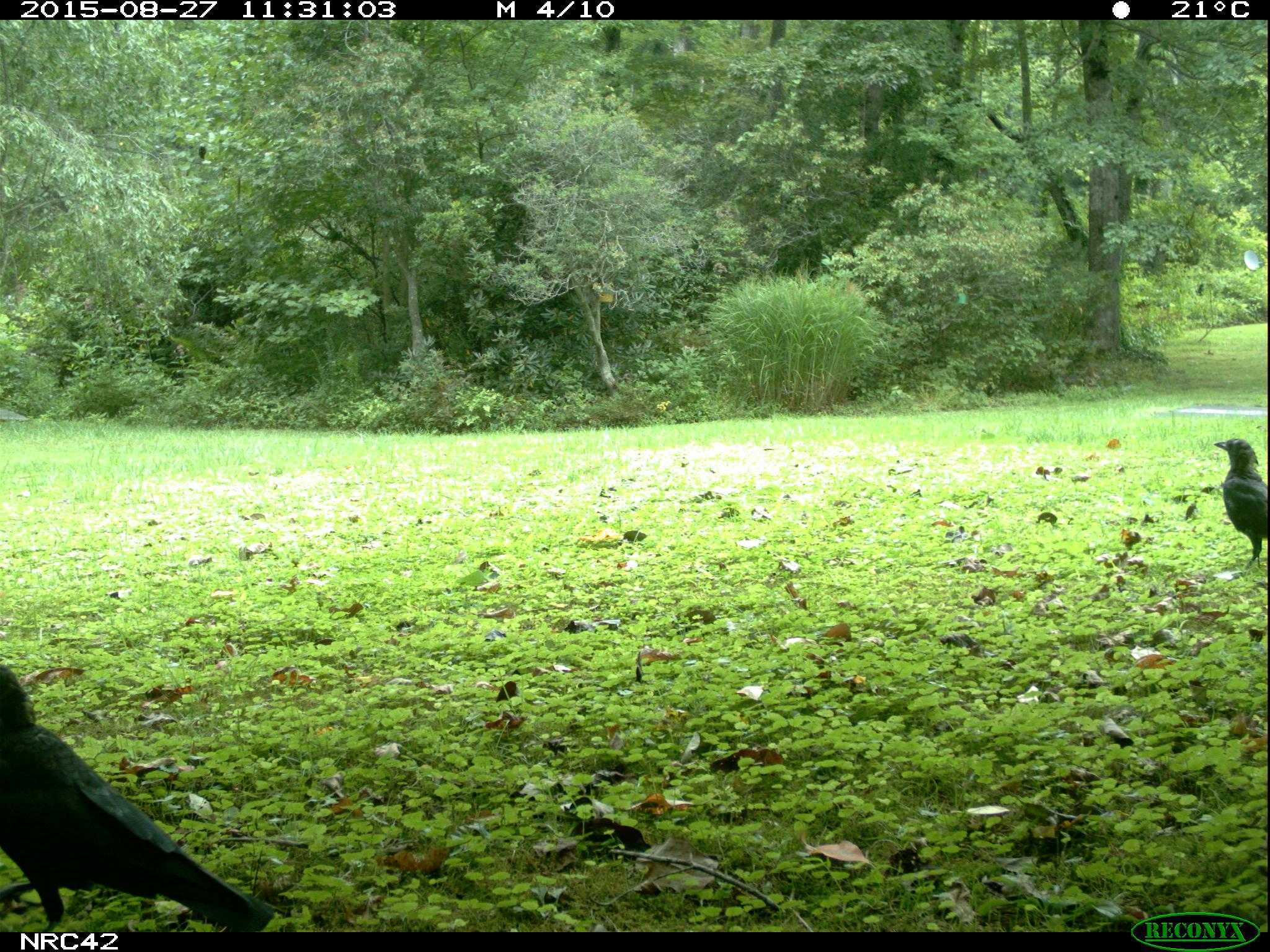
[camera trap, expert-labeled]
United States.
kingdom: Animalia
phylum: Chordata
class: Aves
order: Passeriformes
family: Corvidae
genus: Corvus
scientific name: Corvus brachyrhynchos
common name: american crow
American Crow (Corvus brachyrhynchos).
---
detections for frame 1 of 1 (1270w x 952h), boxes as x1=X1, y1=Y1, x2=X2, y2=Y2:
American Crow: x1=0, y1=623, x2=290, y2=931; x1=1210, y1=424, x2=1263, y2=573